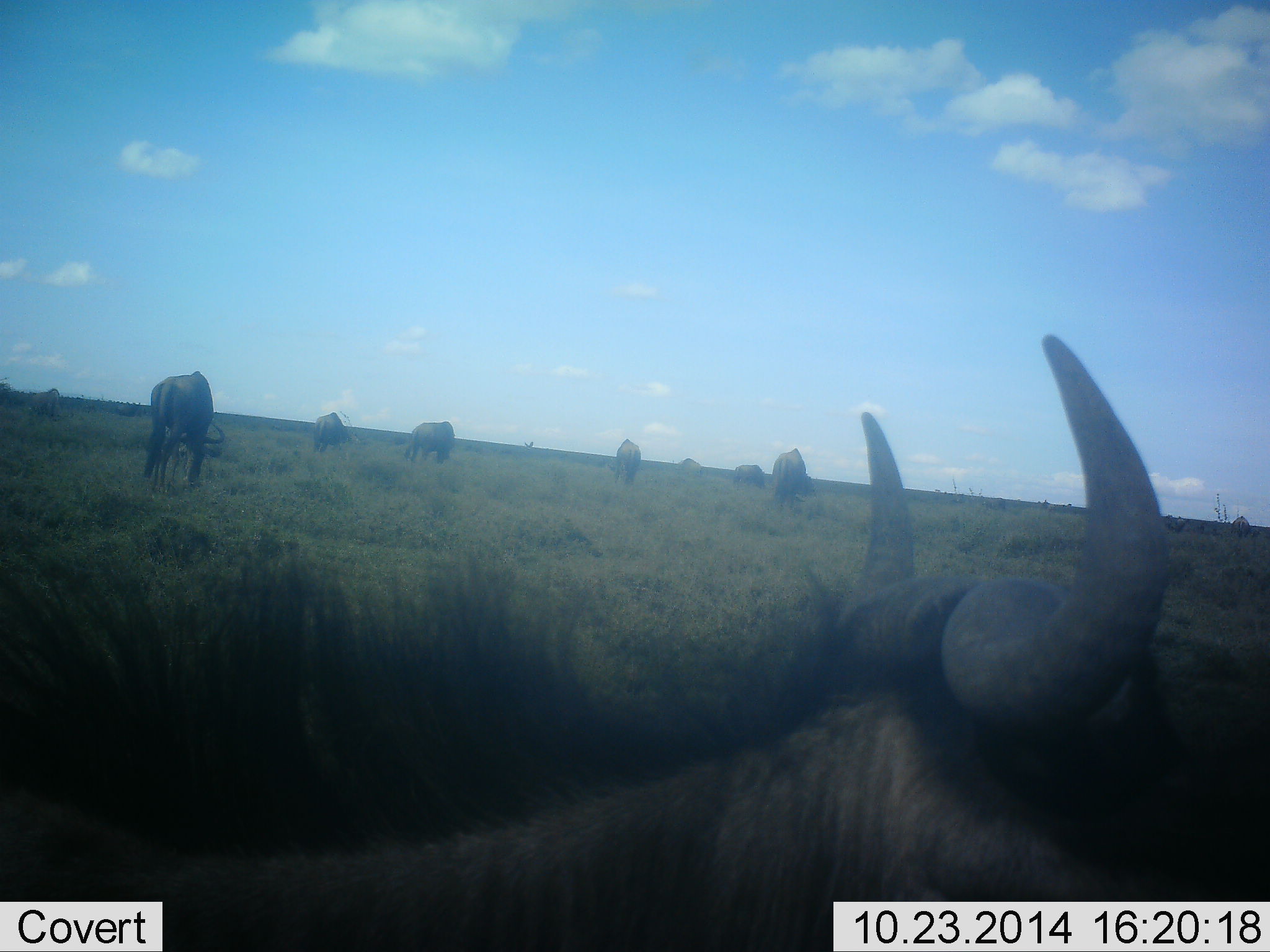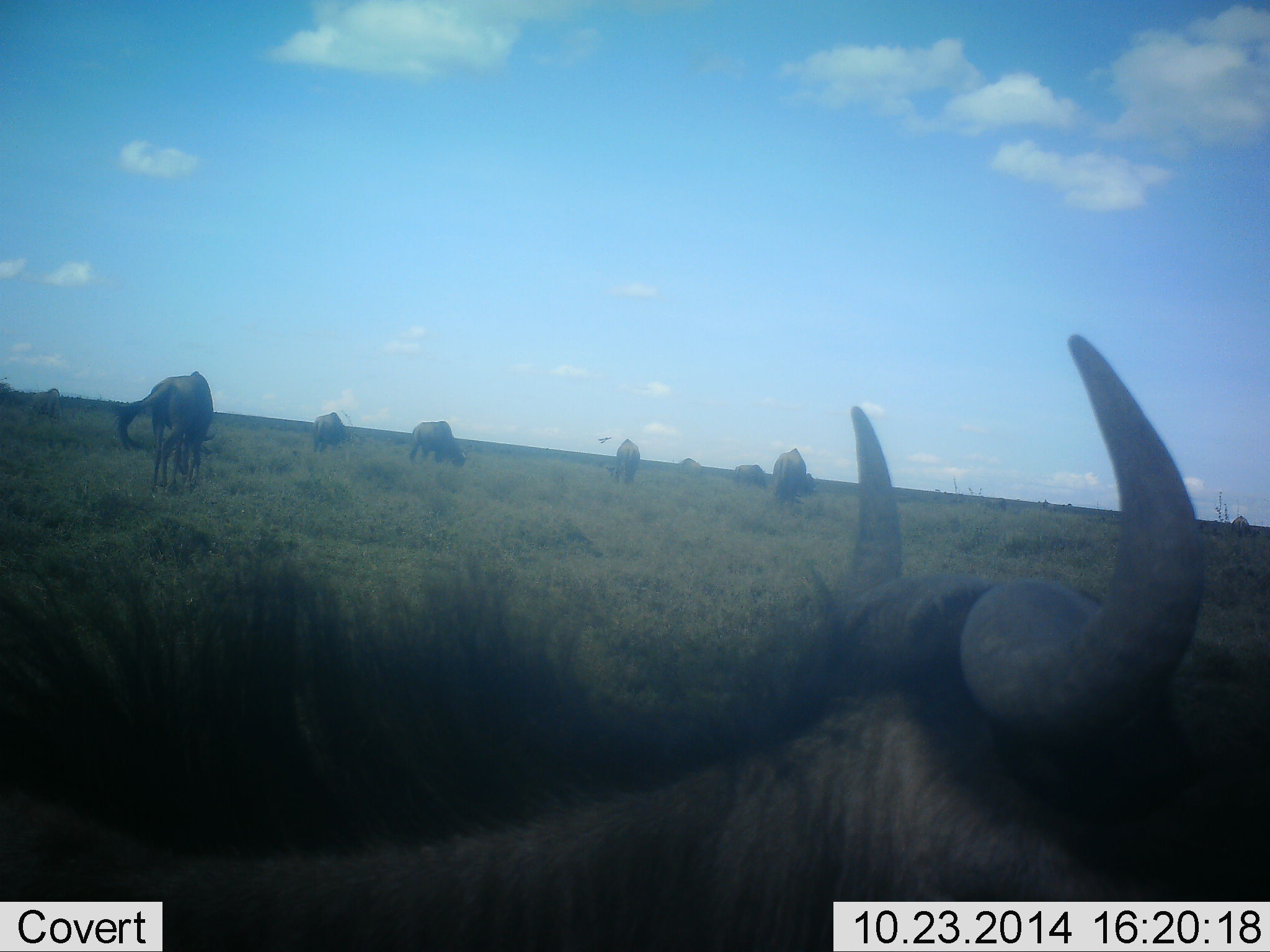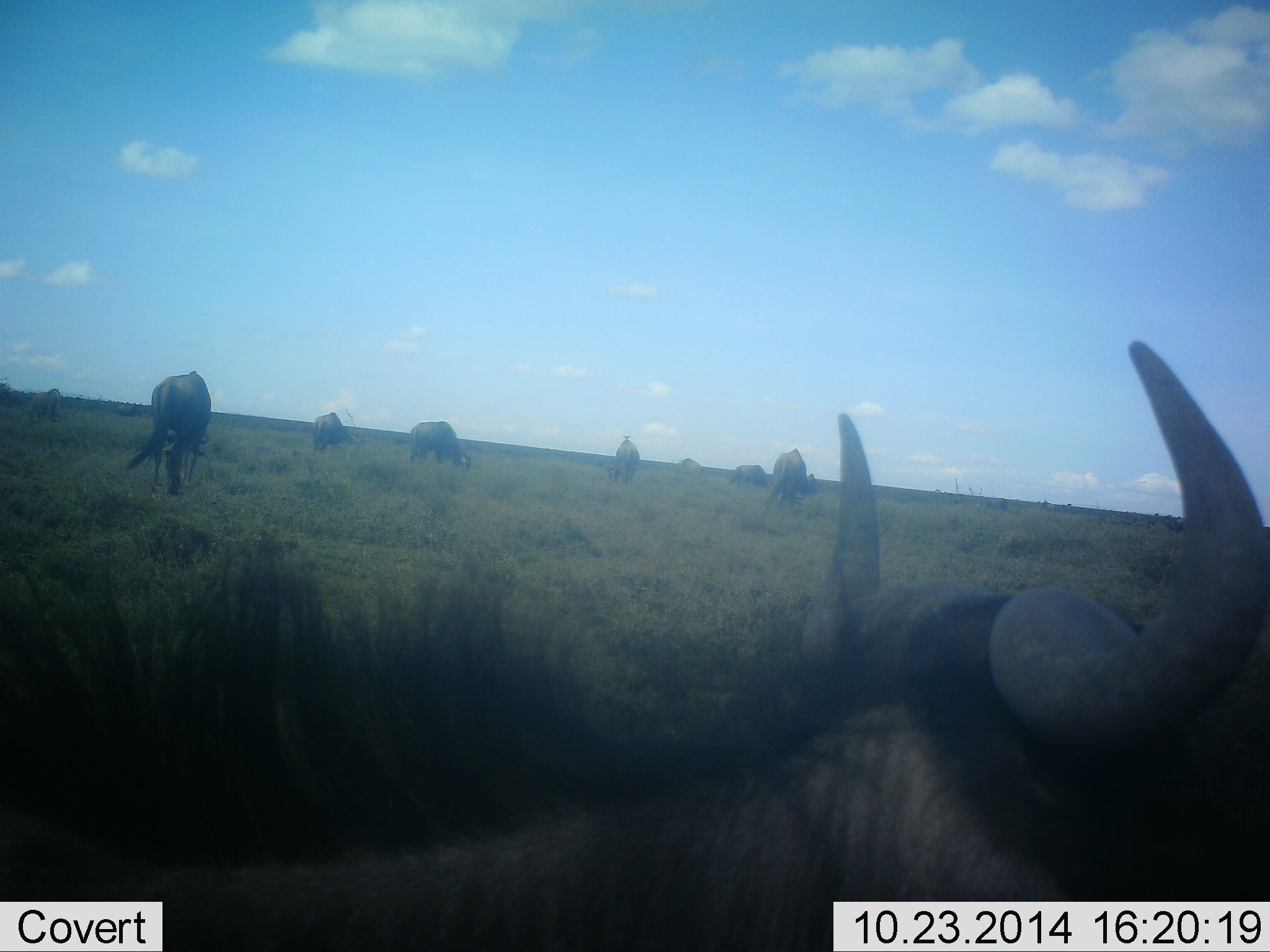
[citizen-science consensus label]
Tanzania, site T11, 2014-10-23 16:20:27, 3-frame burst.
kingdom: Animalia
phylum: Chordata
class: Mammalia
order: Artiodactyla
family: Bovidae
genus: Connochaetes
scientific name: Connochaetes taurinus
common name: blue wildebeest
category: wildebeest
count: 8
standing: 36%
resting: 36%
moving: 0%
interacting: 0%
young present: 0%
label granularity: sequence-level